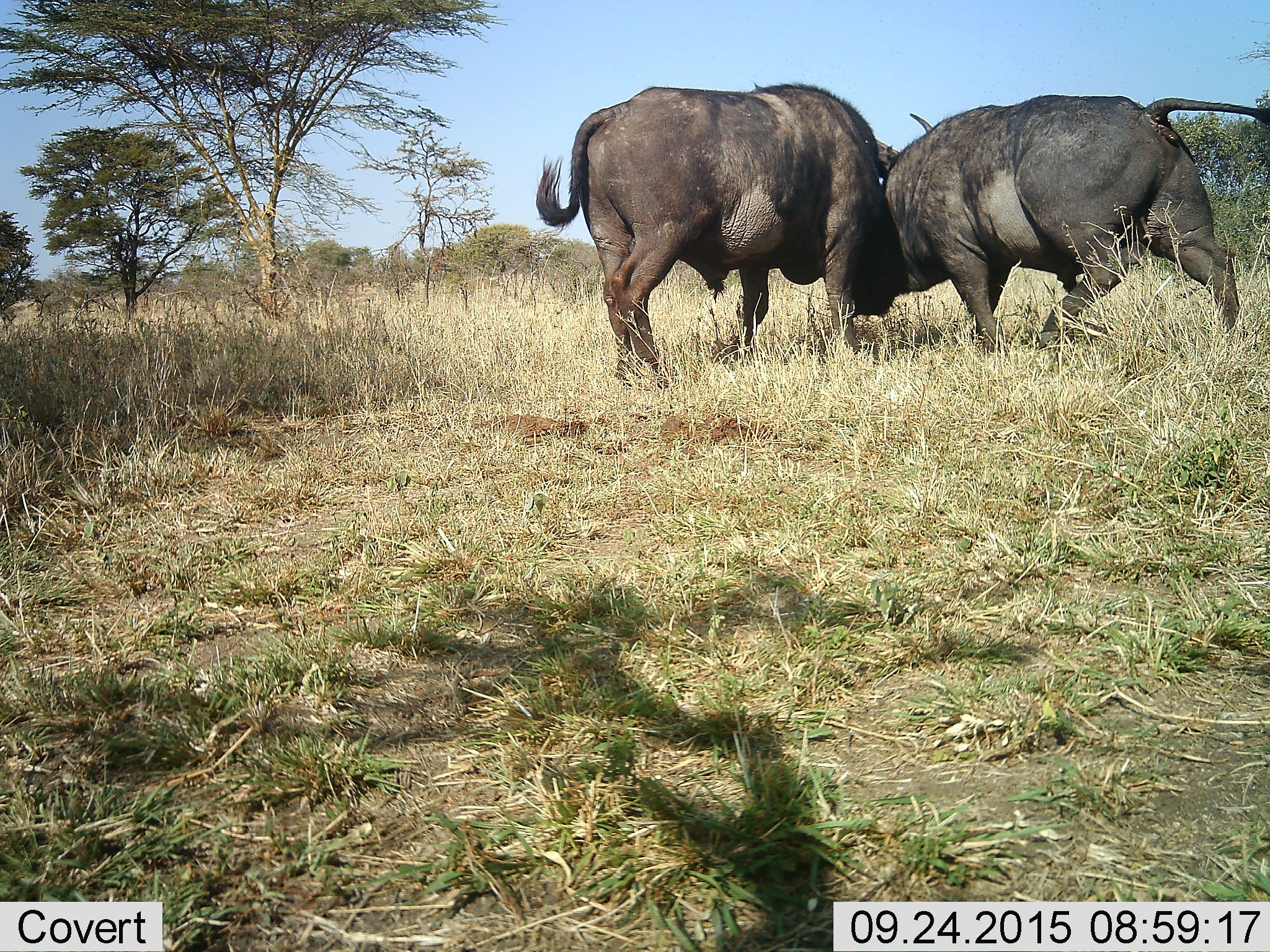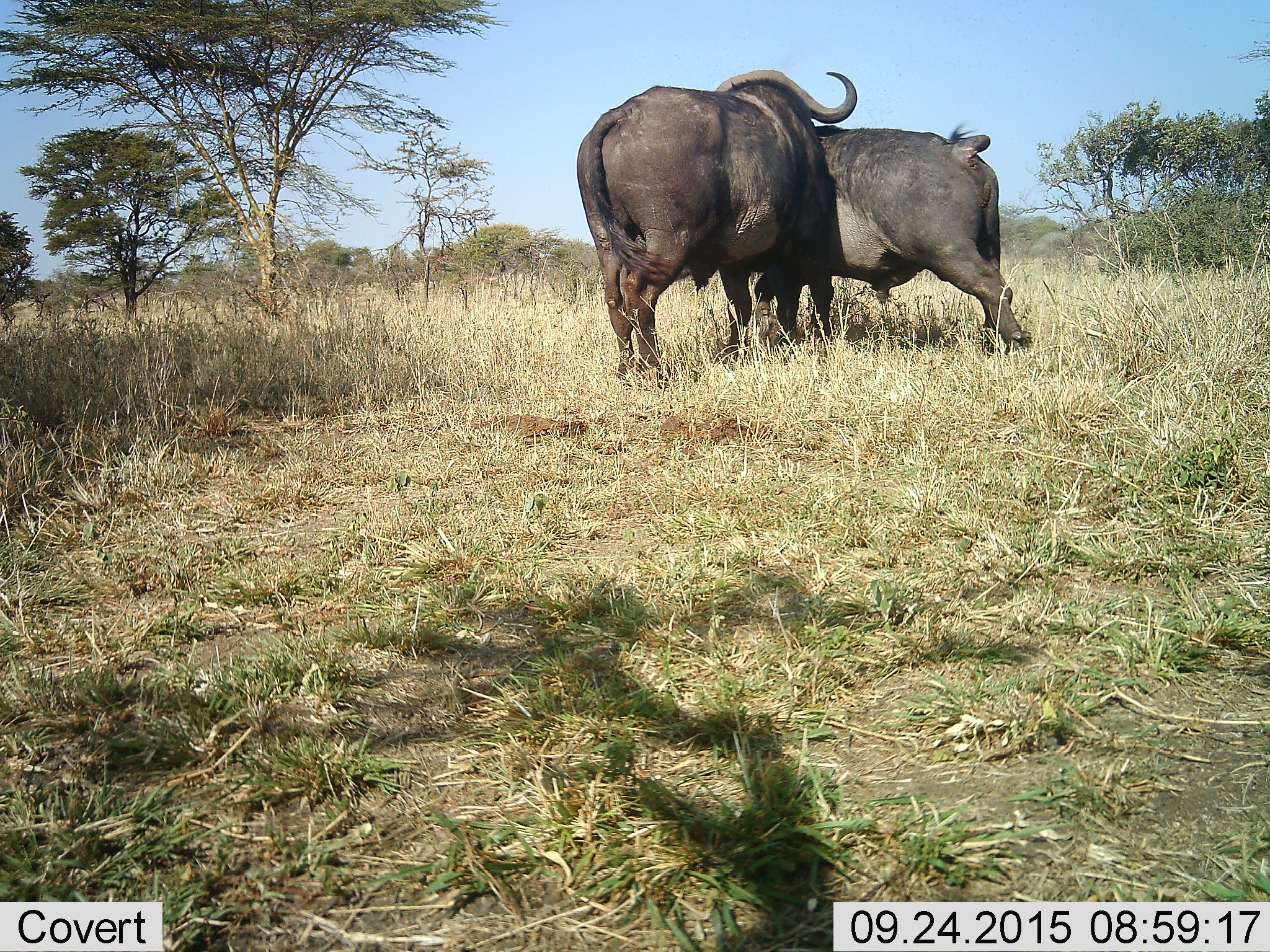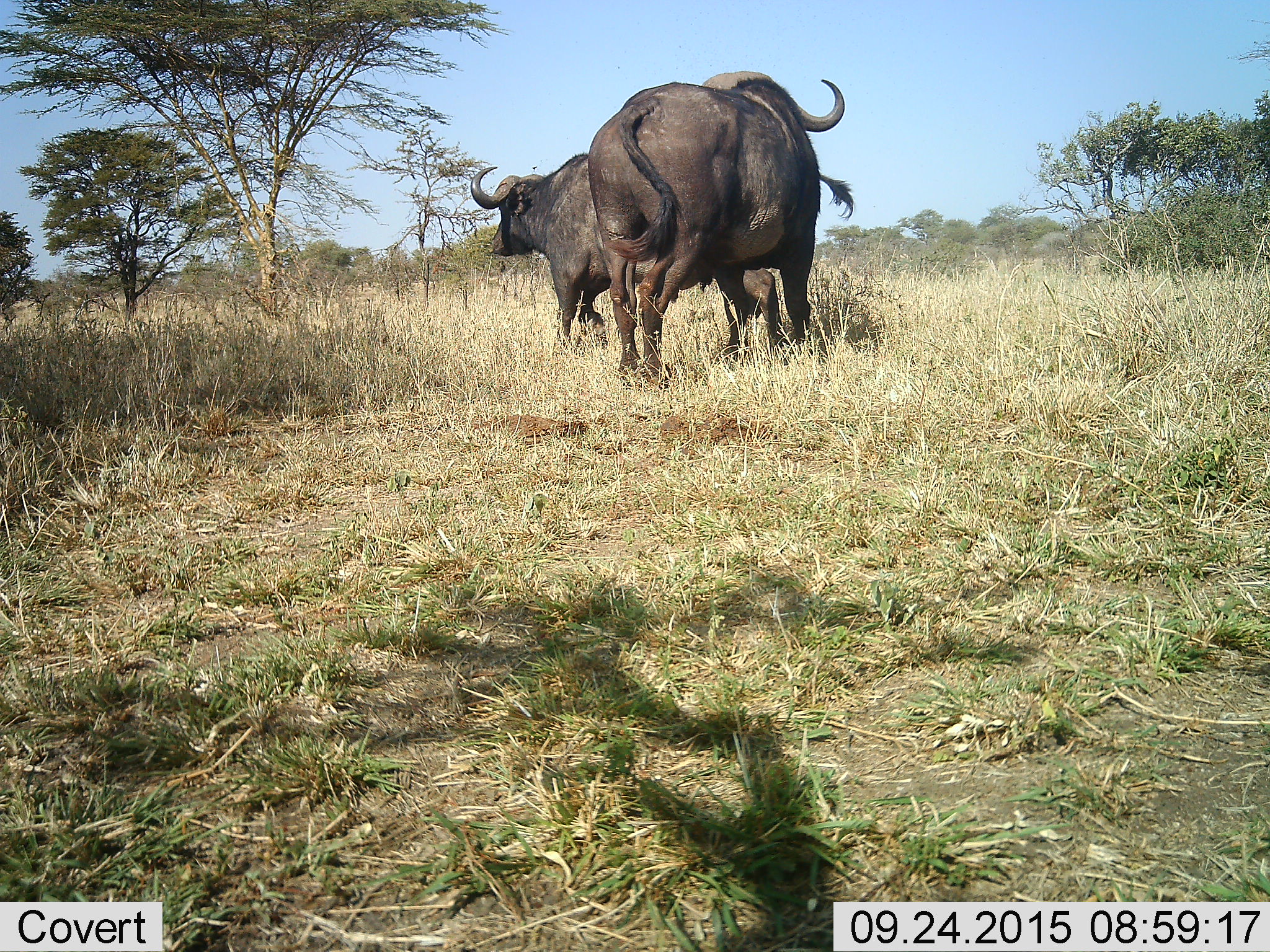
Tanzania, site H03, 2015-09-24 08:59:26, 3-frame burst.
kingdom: Animalia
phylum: Chordata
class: Mammalia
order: Artiodactyla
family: Bovidae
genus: Syncerus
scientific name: Syncerus caffer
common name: cape buffalo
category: buffalo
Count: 2.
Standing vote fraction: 30%.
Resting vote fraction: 0%.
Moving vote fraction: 50%.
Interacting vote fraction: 80%.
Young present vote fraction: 0%.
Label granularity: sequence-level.